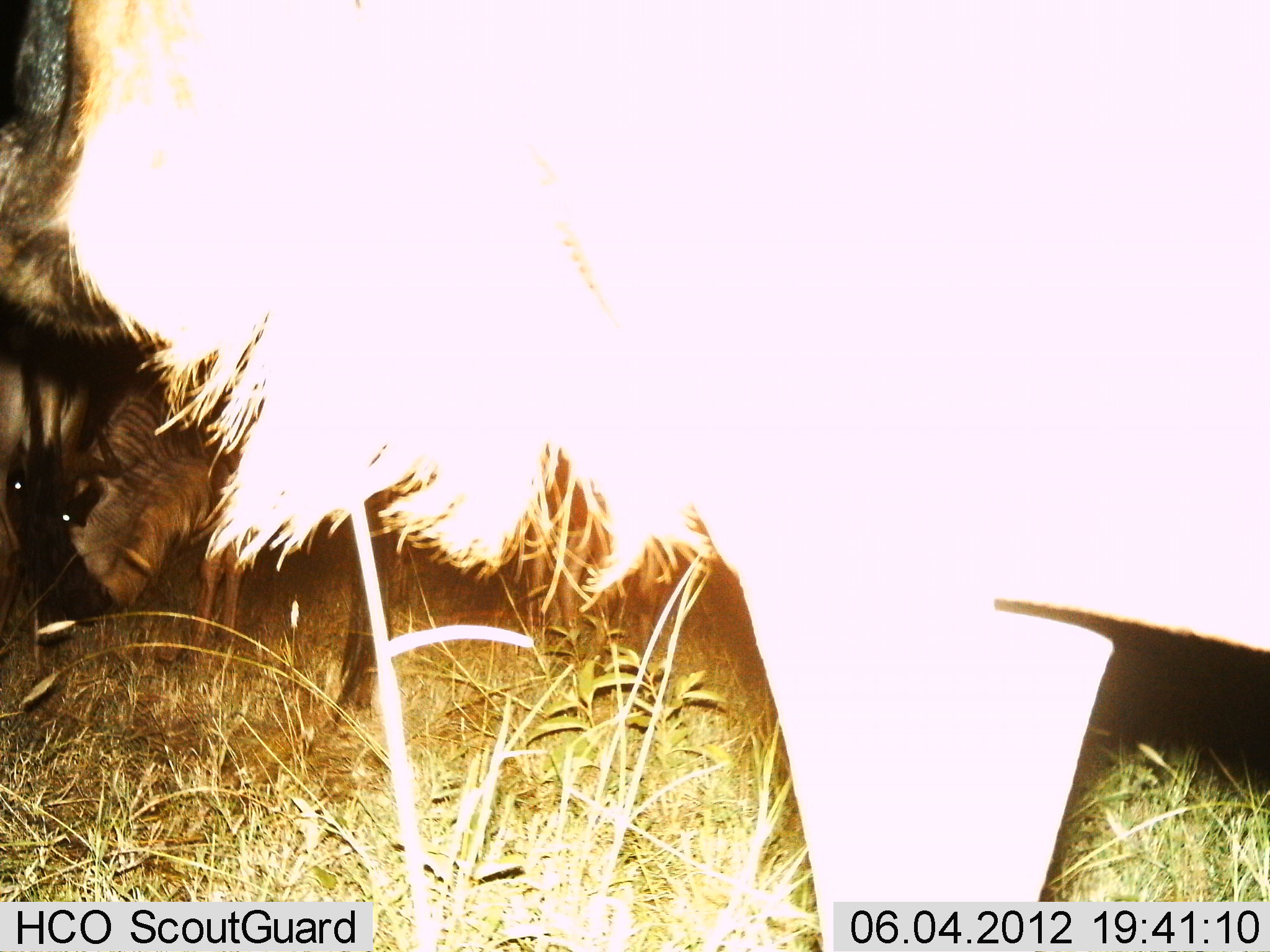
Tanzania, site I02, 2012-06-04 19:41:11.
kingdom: Animalia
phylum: Chordata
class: Mammalia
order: Artiodactyla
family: Bovidae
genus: Connochaetes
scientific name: Connochaetes taurinus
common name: blue wildebeest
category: wildebeest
Wildebeest (blue wildebeest) (Connochaetes taurinus), count 2. Behavior (volunteer vote fractions): standing 90%, resting 0%, moving 0%, interacting 0%. Young present (vote fraction): 0%. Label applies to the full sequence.